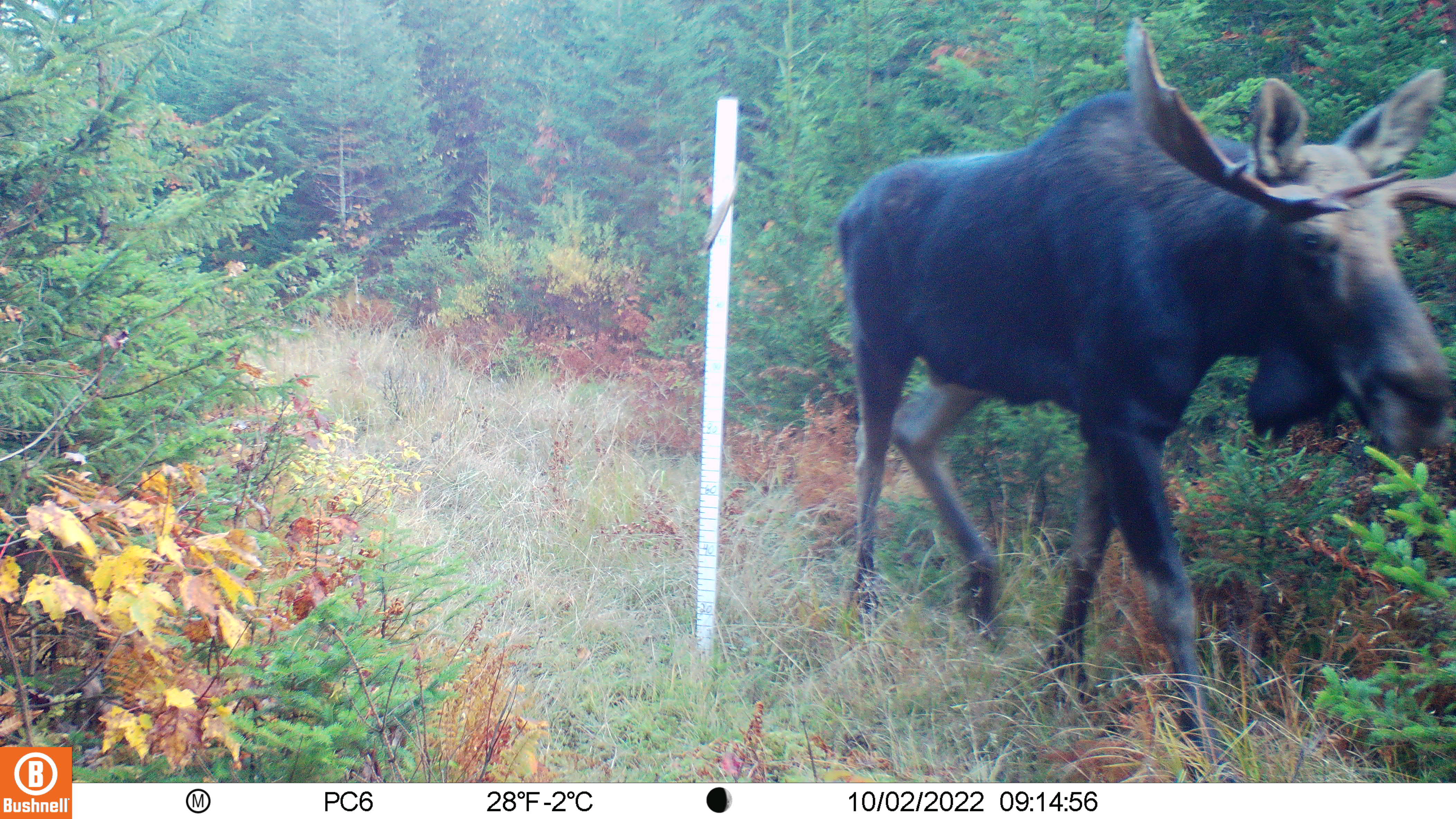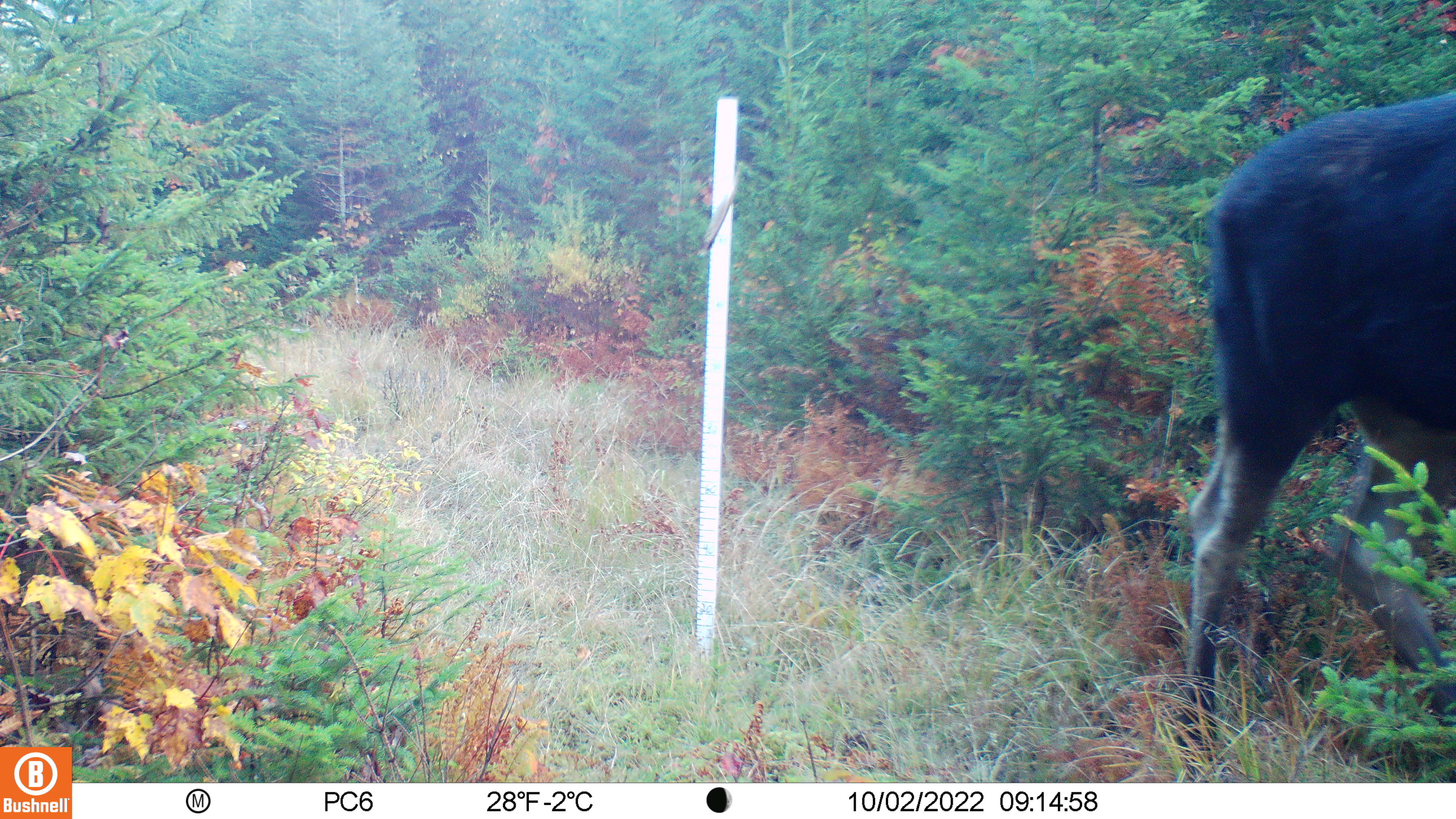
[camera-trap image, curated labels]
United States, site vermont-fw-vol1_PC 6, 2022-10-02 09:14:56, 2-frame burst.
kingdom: Animalia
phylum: Chordata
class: Mammalia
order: Artiodactyla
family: Cervidae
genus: Alces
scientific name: Alces alces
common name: moose